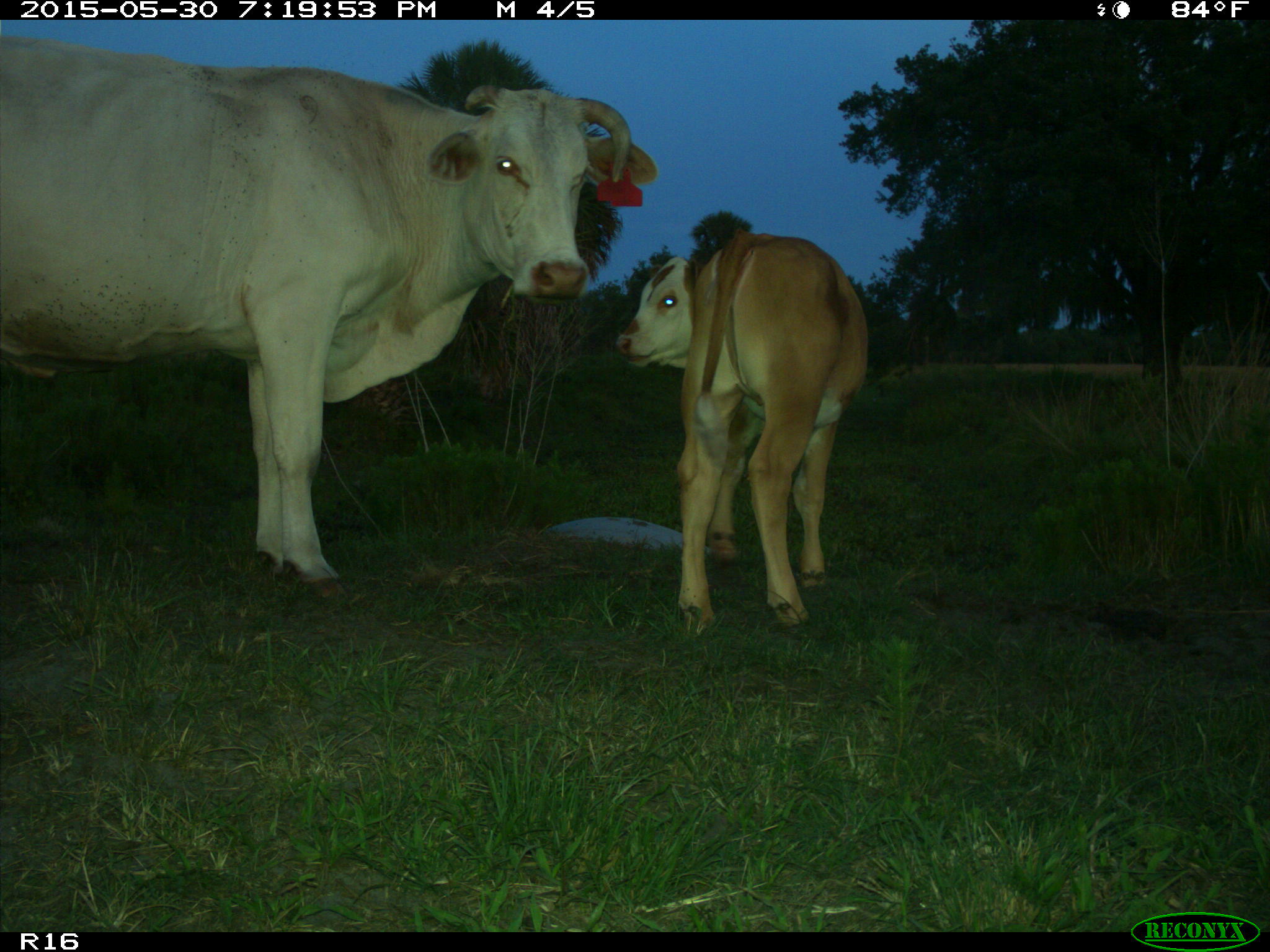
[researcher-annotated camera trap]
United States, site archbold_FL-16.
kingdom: Animalia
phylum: Chordata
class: Mammalia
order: Artiodactyla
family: Bovidae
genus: Bos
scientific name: Bos taurus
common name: domestic cow